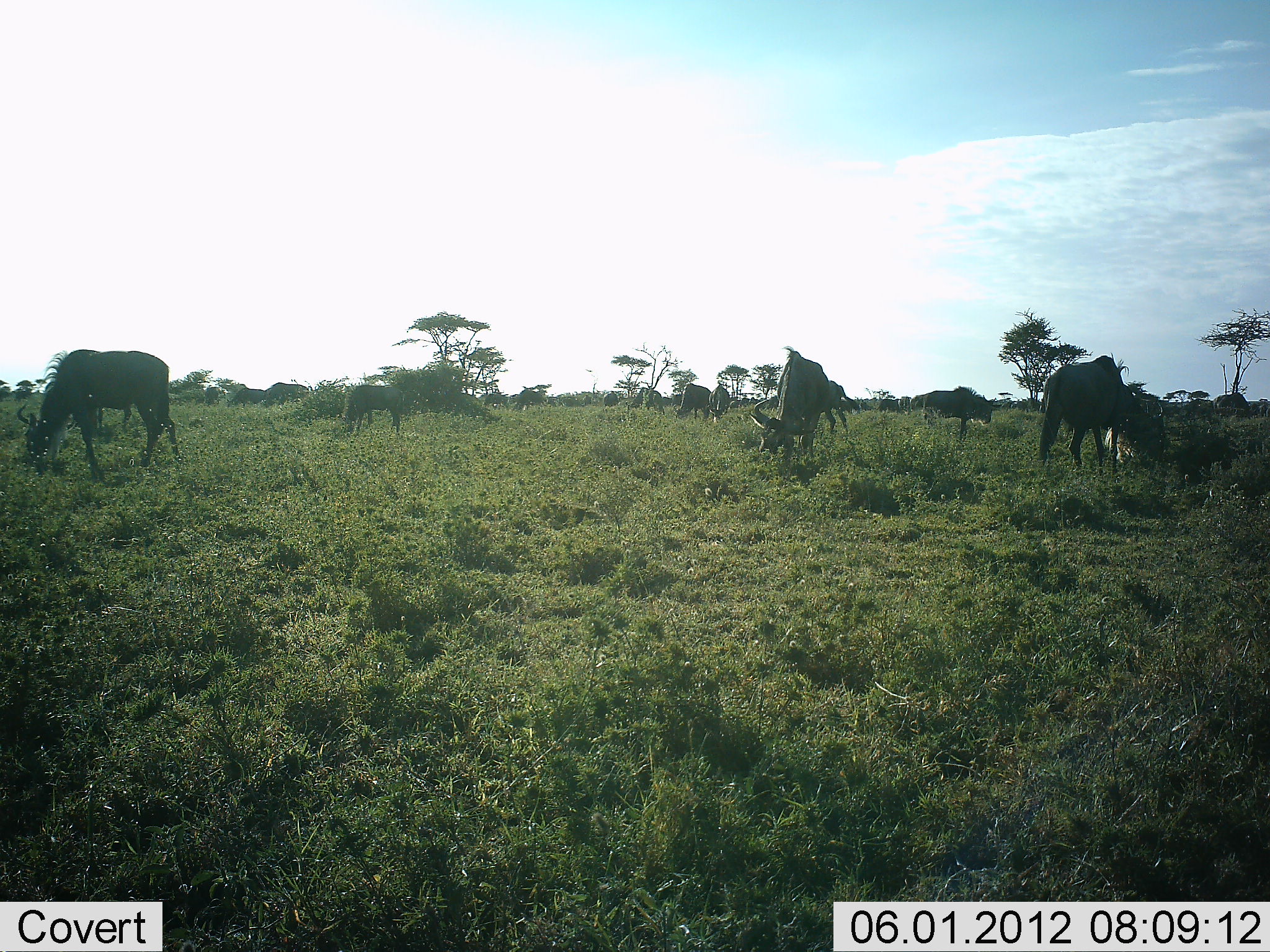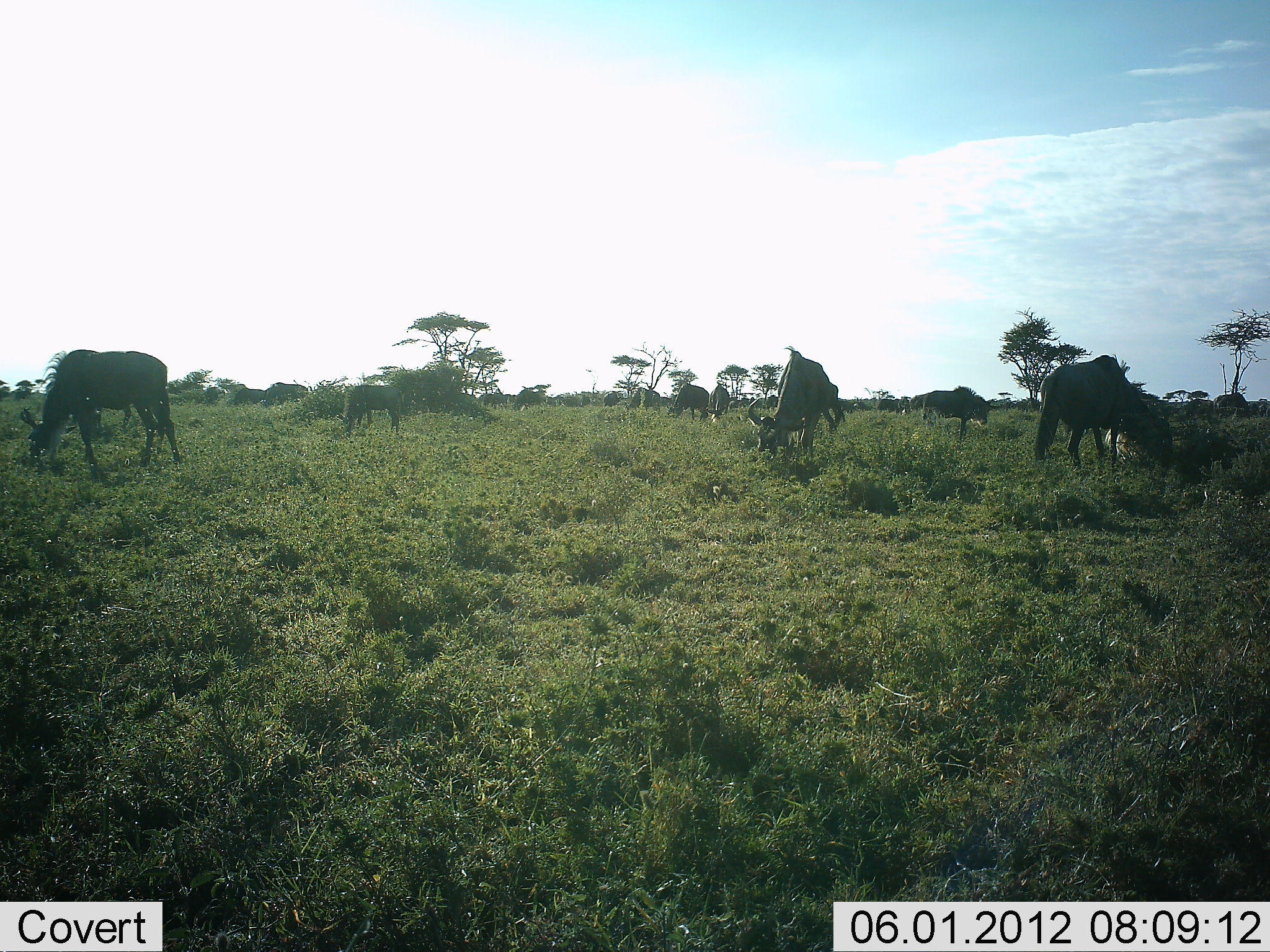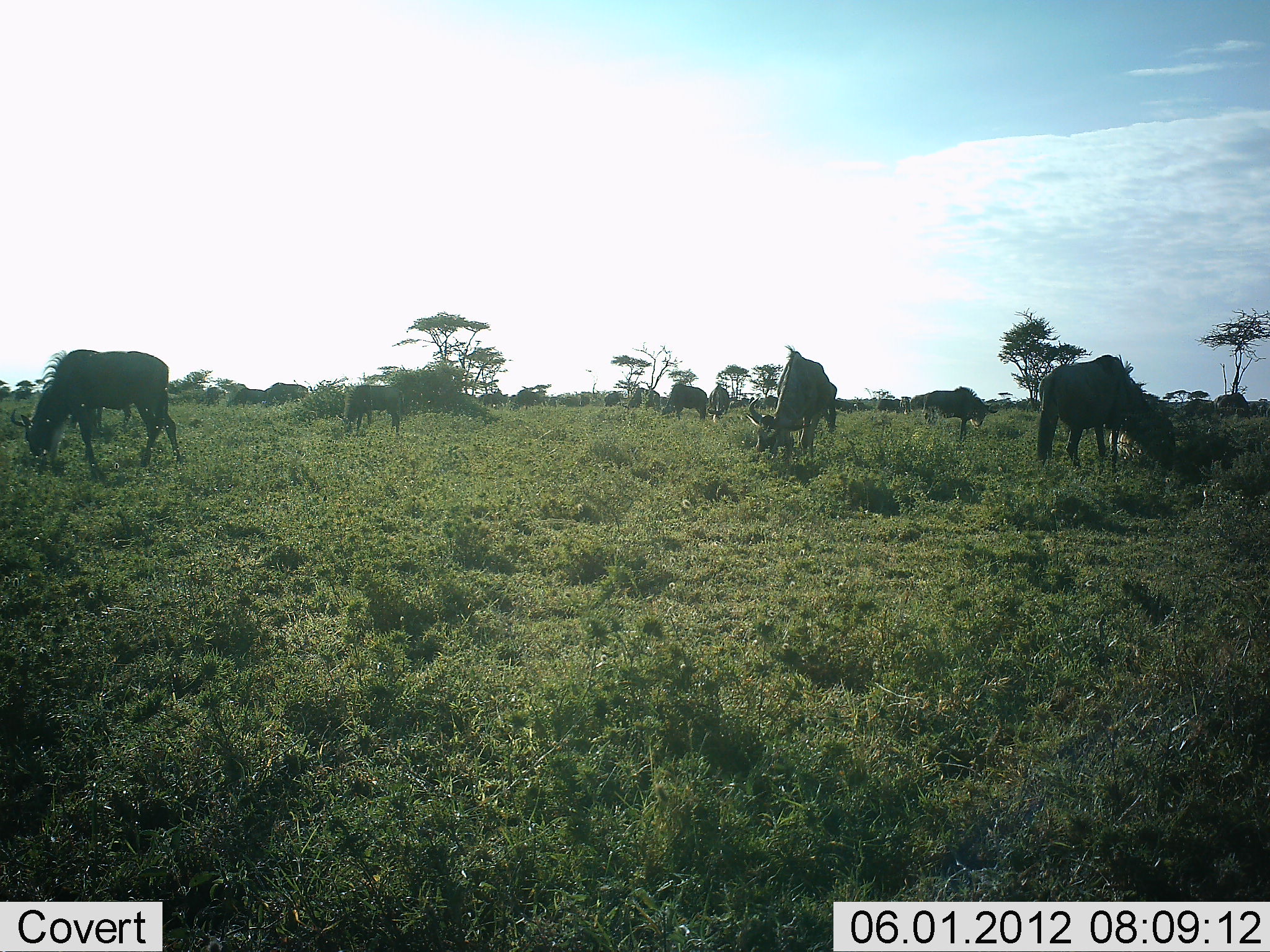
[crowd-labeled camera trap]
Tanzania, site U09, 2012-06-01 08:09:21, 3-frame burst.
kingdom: Animalia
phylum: Chordata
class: Mammalia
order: Artiodactyla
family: Bovidae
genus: Connochaetes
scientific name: Connochaetes taurinus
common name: blue wildebeest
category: wildebeest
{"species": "wildebeest (blue wildebeest) (Connochaetes taurinus)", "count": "11-50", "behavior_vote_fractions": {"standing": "60%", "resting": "0%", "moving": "0%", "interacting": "10%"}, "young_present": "0%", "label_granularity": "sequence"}